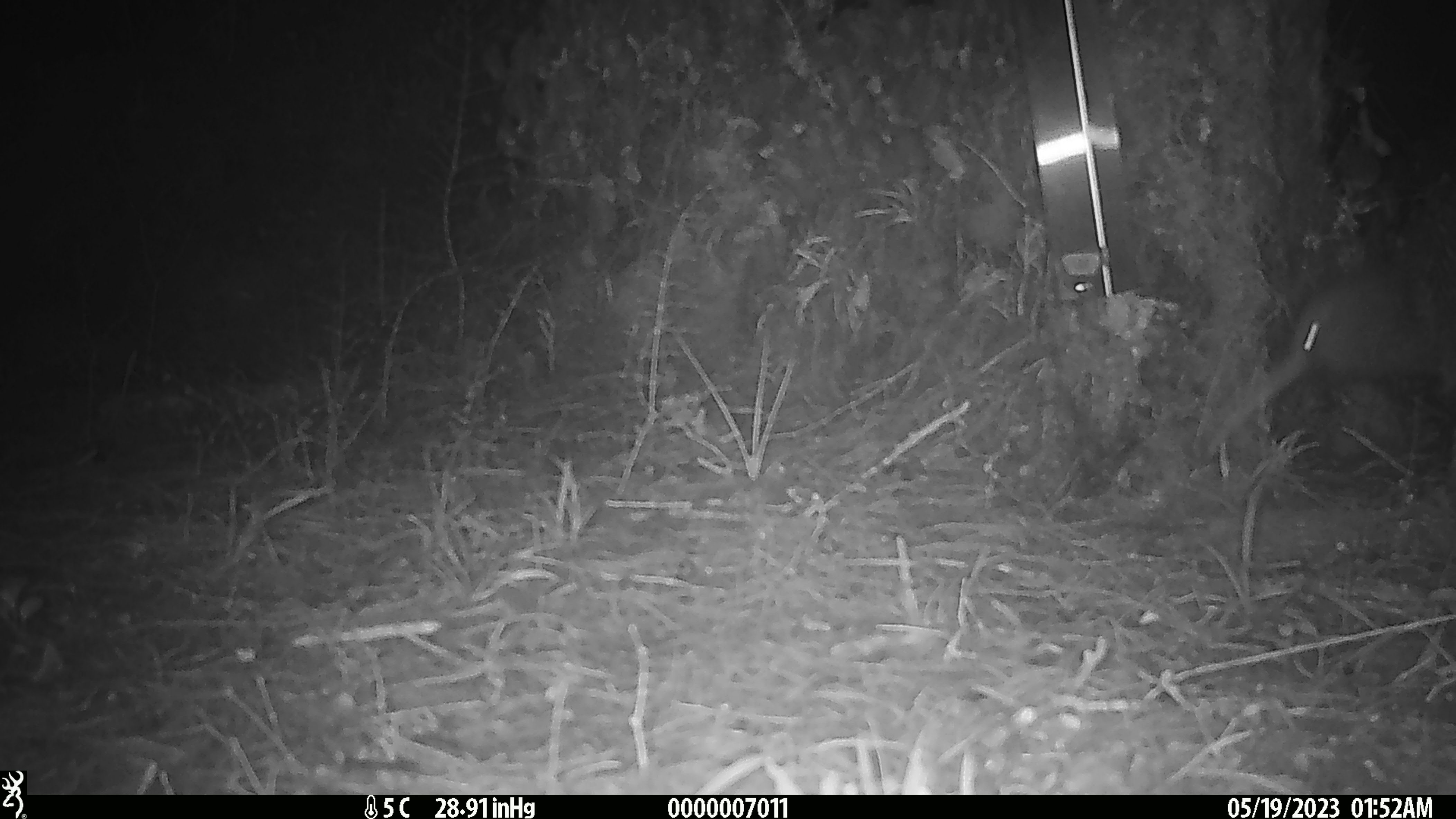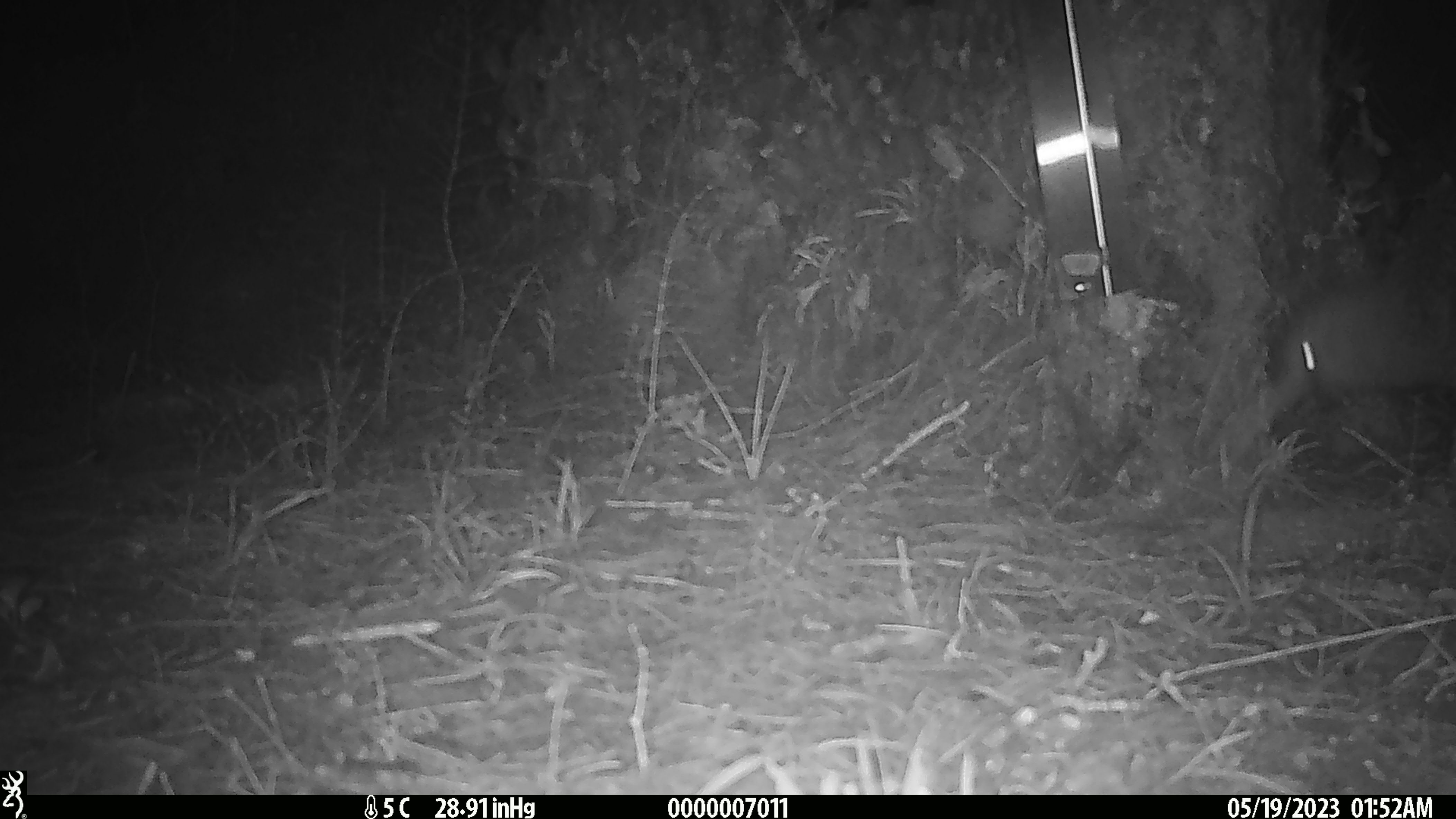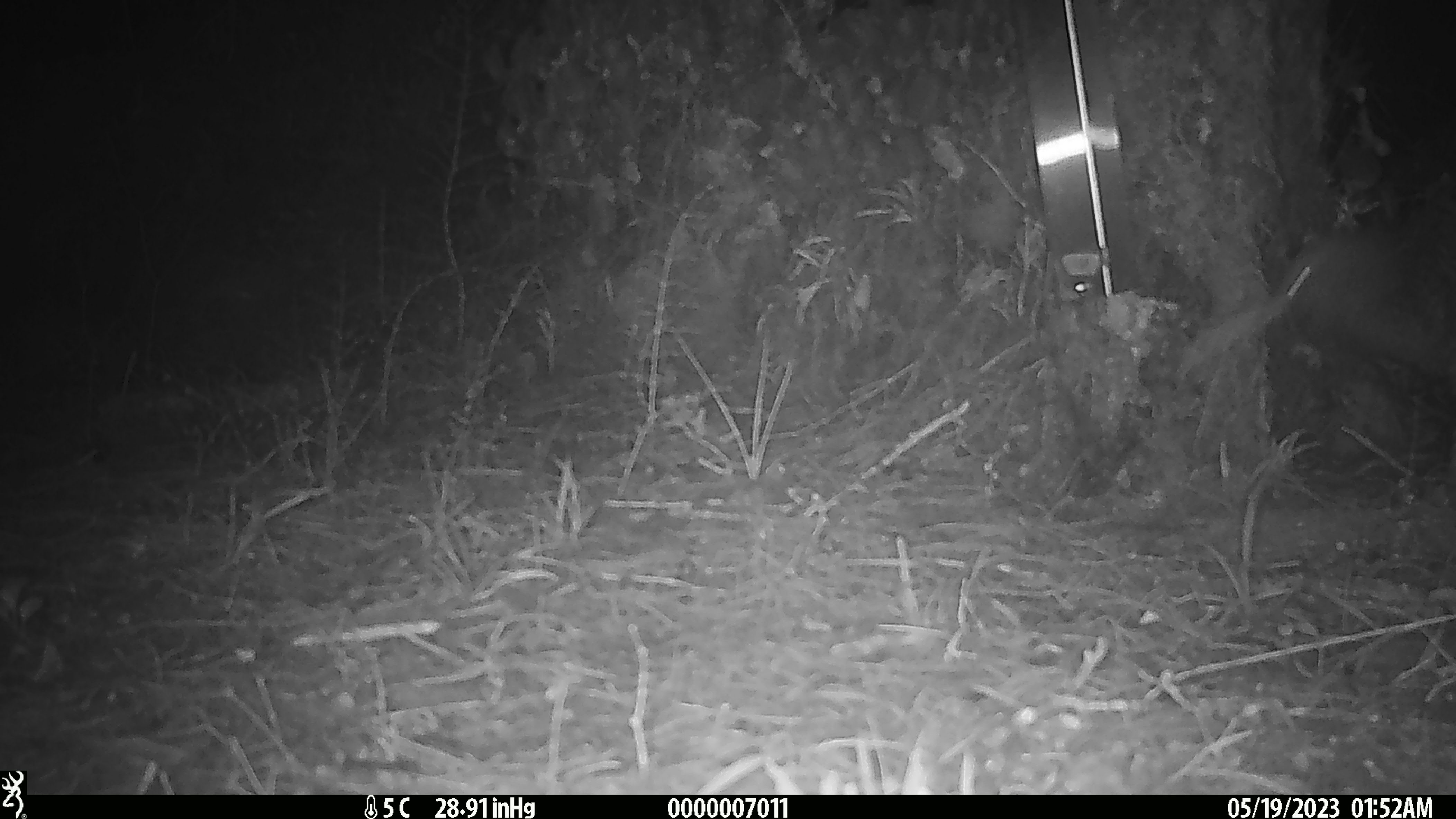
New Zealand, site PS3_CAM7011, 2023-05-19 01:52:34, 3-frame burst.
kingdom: Animalia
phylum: Chordata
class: Aves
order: Apterygiformes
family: Apterygidae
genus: Apteryx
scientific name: Apteryx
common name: kiwi